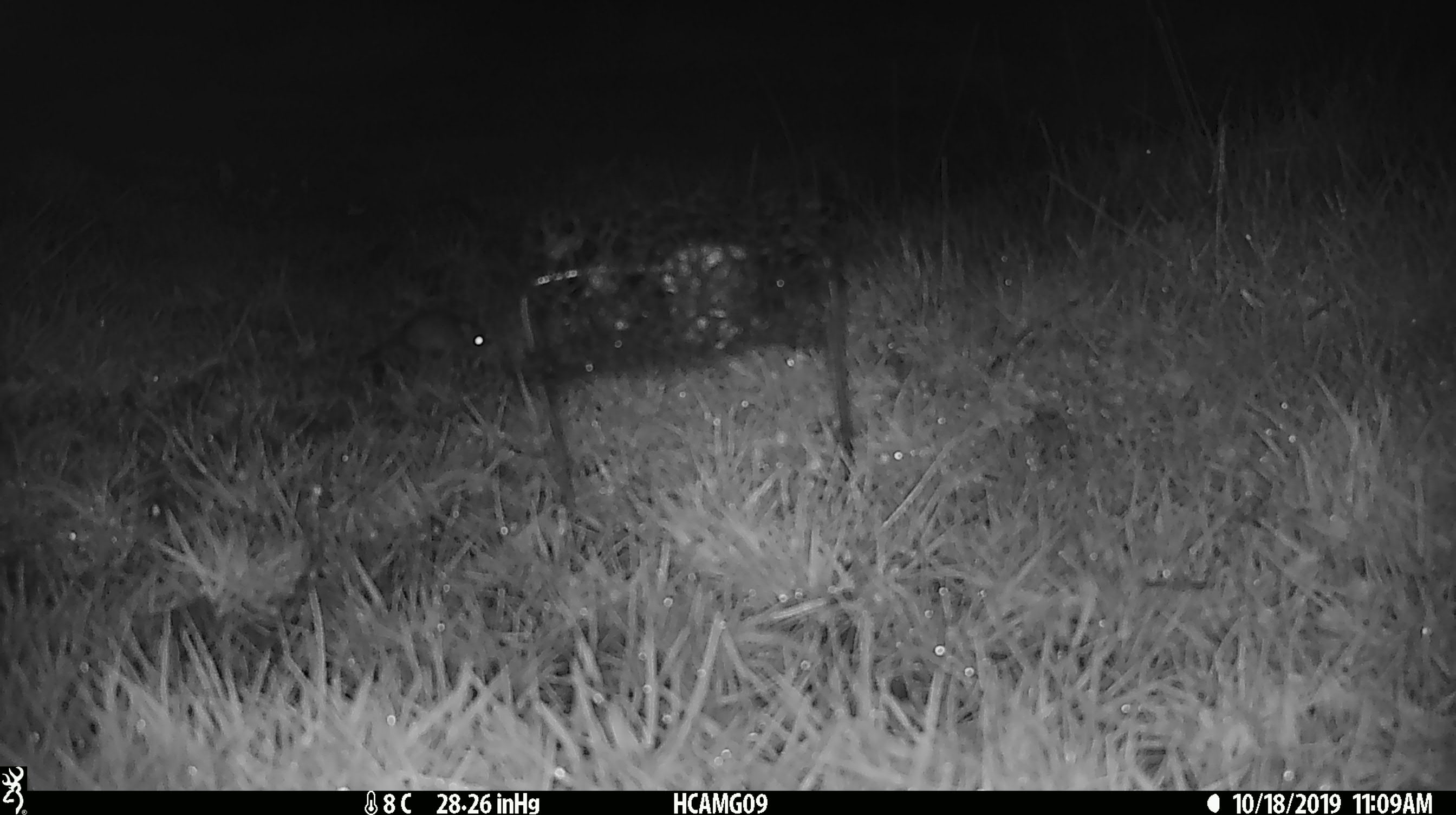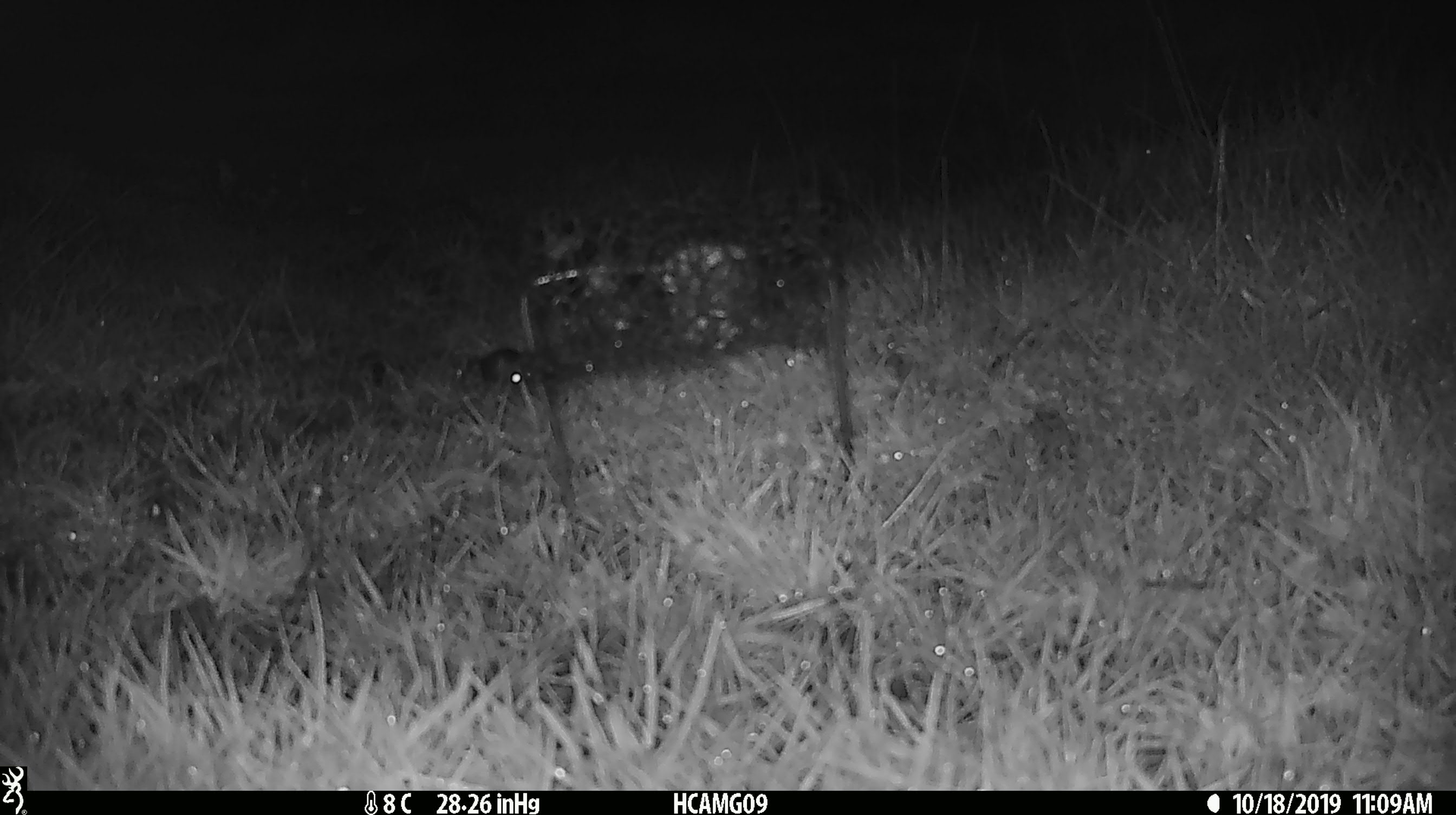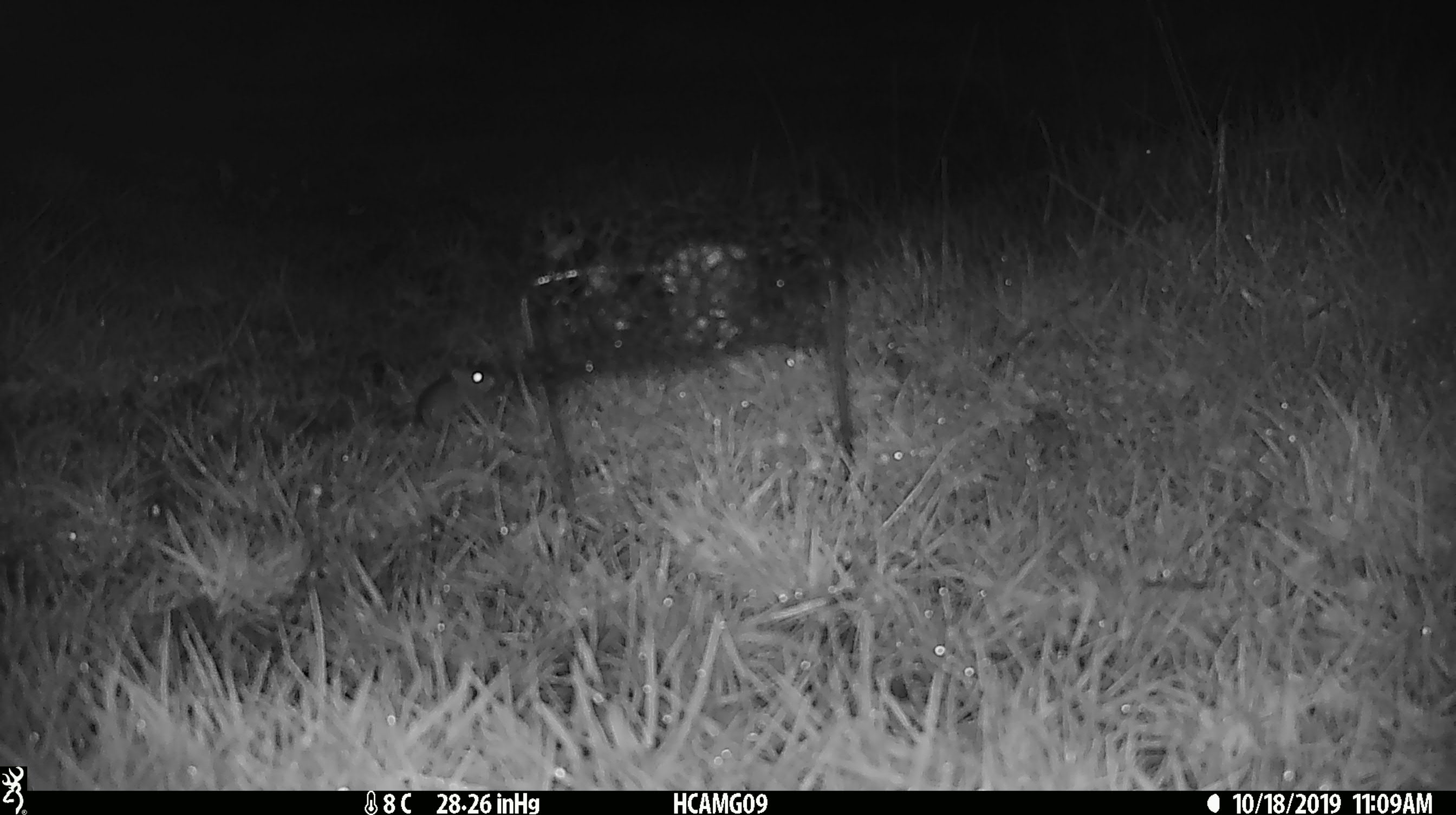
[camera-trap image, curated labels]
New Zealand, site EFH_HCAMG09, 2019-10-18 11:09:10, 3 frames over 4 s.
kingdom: Animalia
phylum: Chordata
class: Mammalia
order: Rodentia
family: Muridae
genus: Mus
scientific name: Mus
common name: mouse